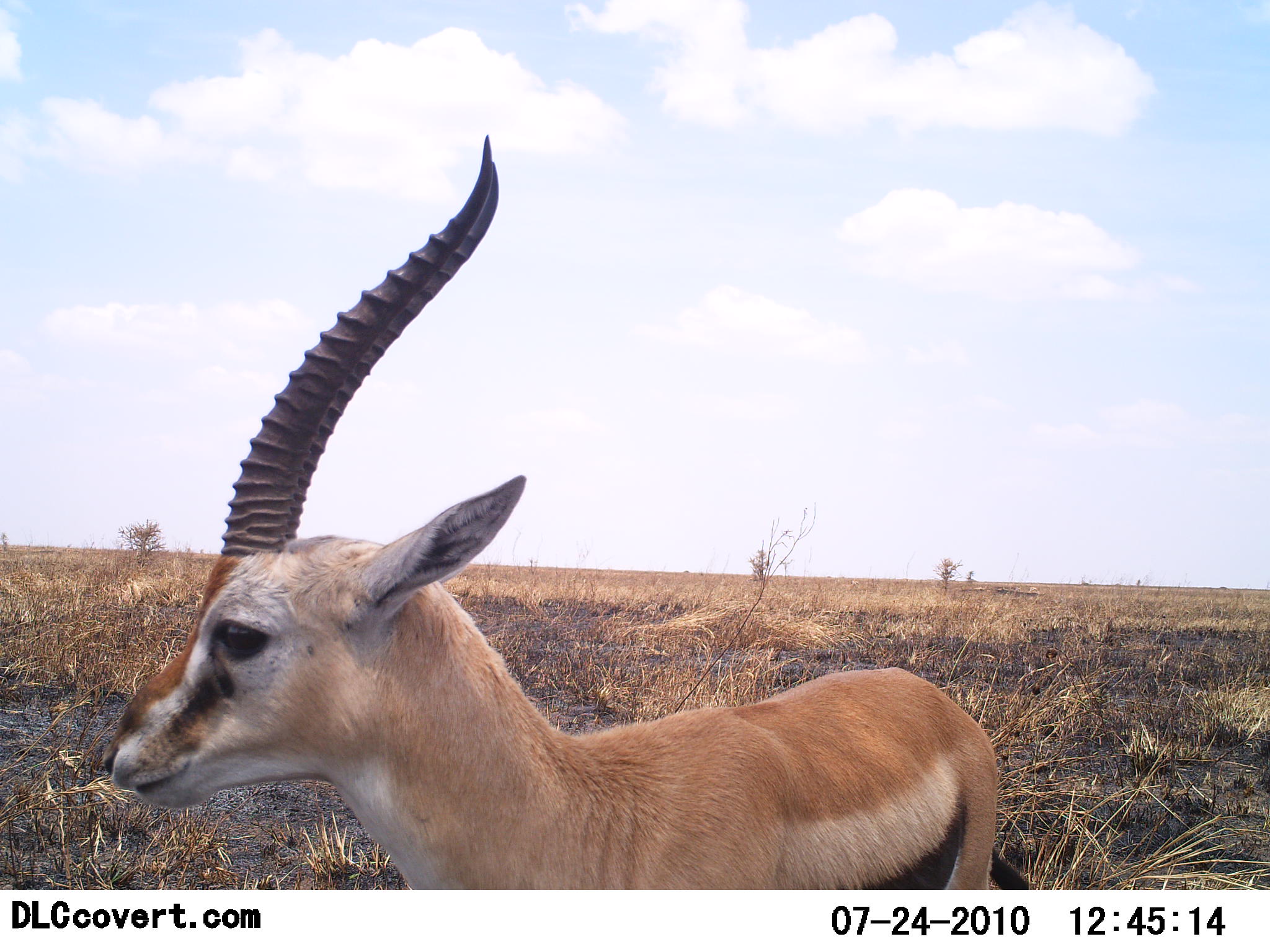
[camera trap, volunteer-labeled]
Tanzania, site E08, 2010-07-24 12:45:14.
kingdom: Animalia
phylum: Chordata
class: Mammalia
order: Artiodactyla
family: Bovidae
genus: Eudorcas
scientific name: Eudorcas thomsonii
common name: thomson's gazelle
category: gazellethomsons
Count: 1.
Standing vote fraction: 100%.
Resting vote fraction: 0%.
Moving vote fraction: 0%.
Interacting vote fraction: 0%.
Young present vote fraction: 0%.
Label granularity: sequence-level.